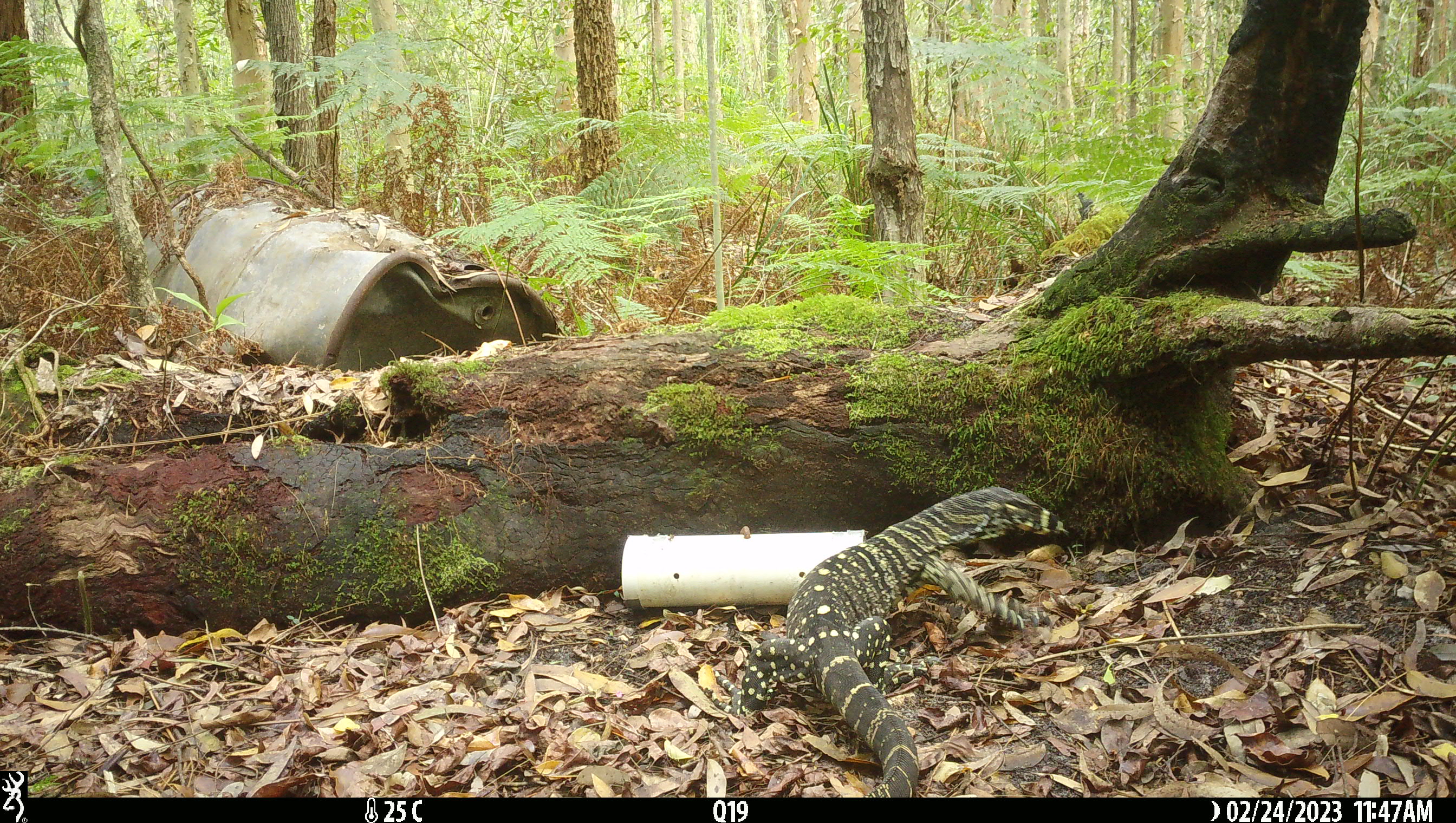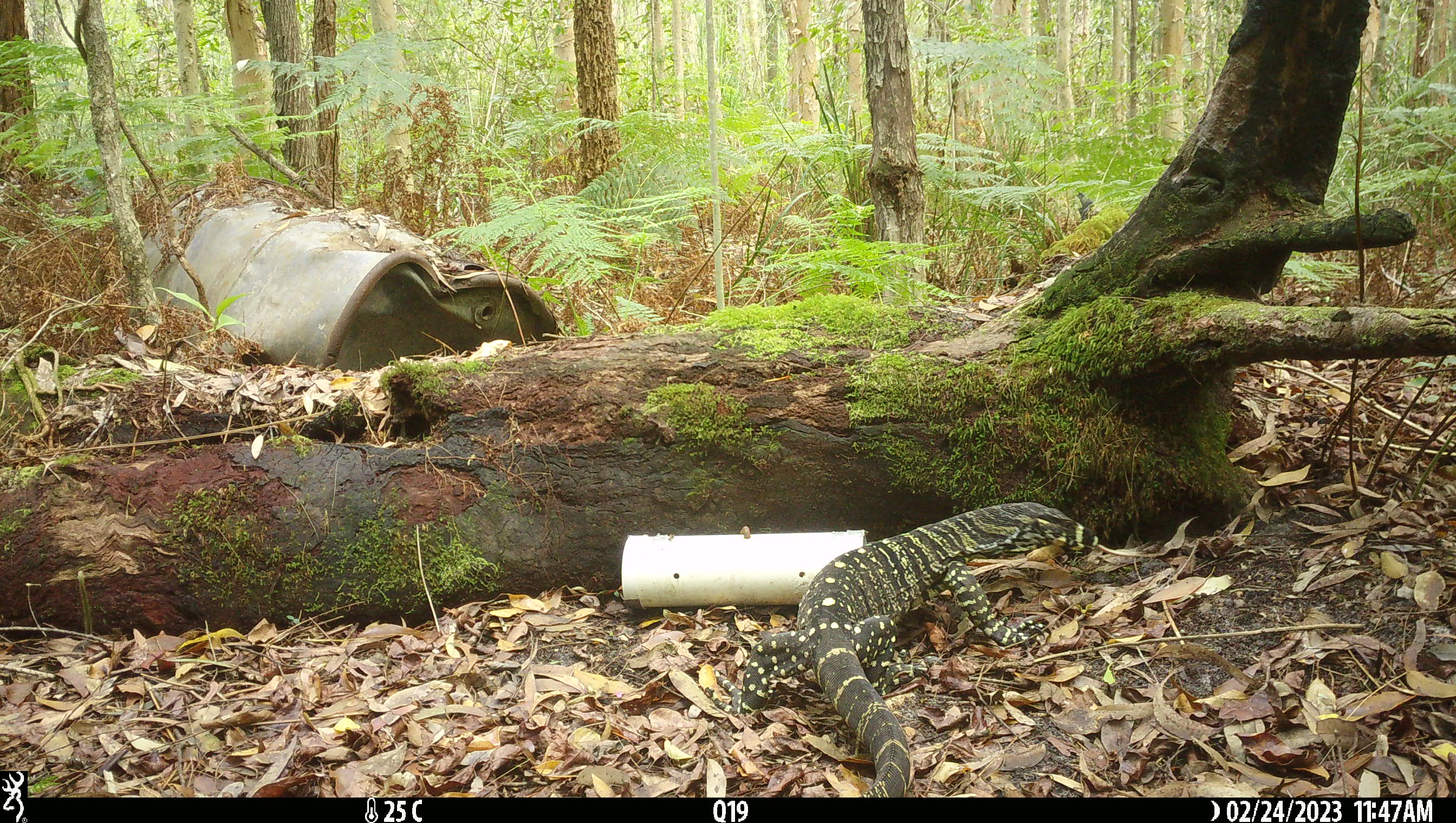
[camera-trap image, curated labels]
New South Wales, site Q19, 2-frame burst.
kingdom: Animalia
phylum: Chordata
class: Reptilia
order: Squamata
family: Varanidae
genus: Varanus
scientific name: Varanus varius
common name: lace monitor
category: goanna